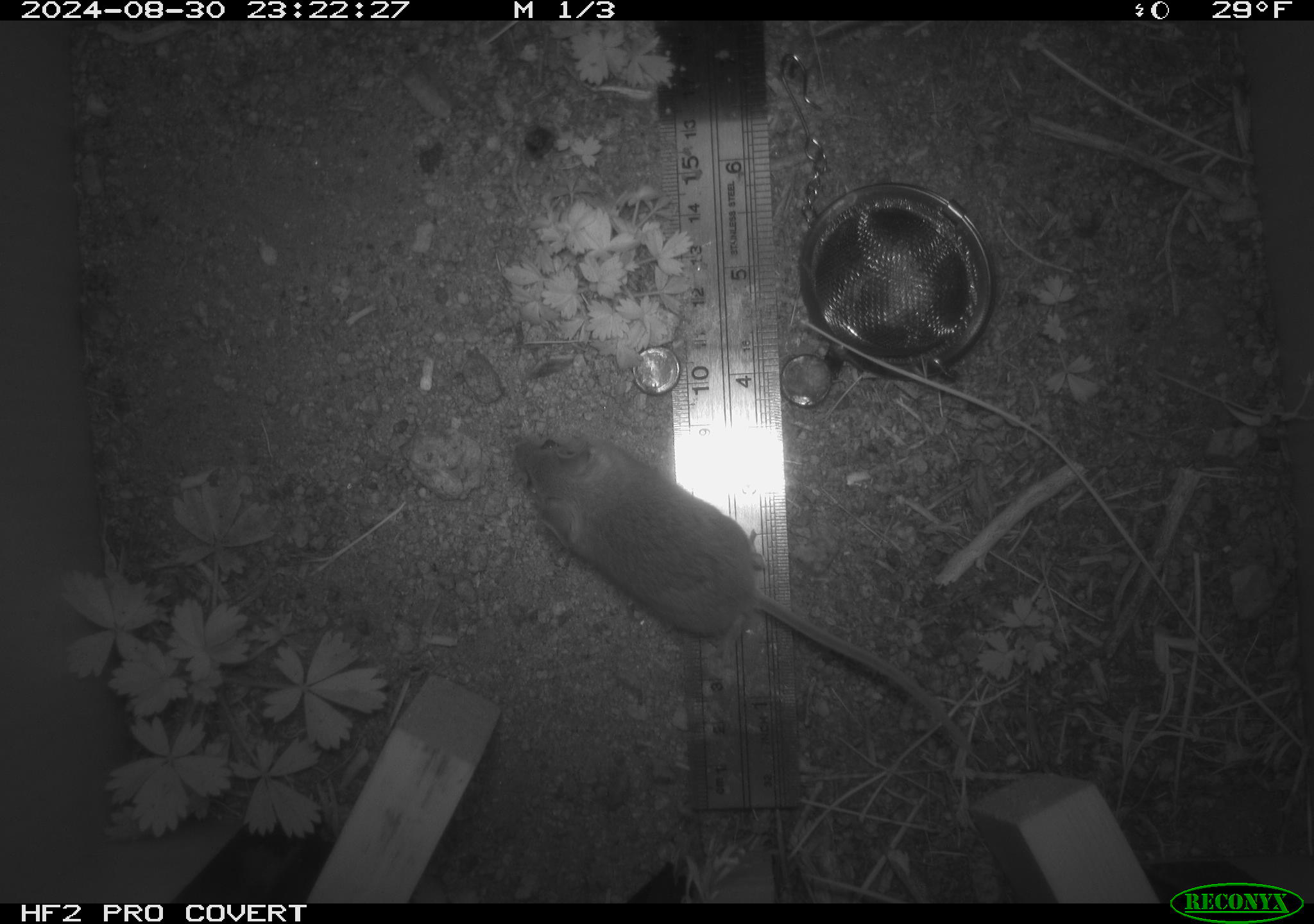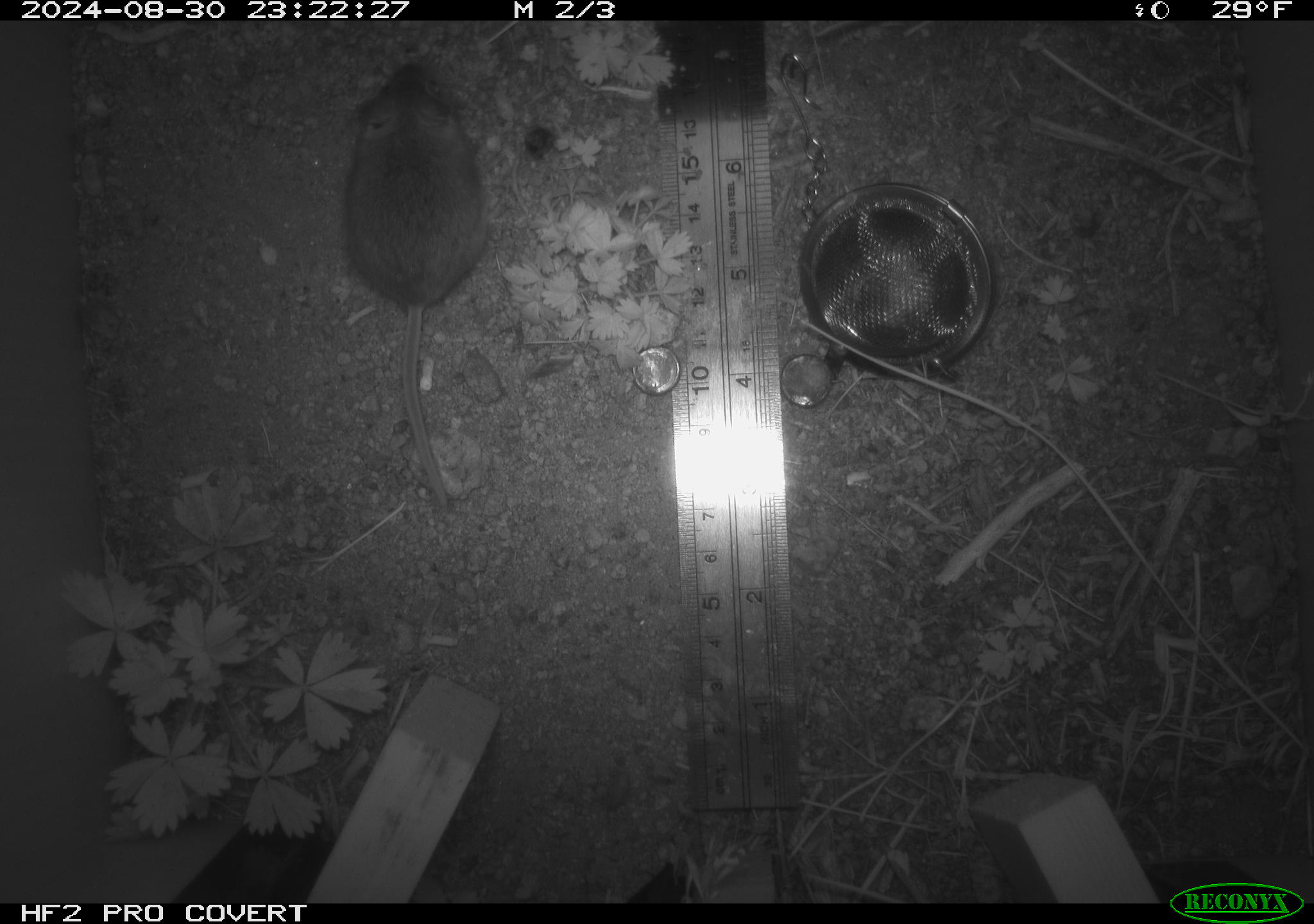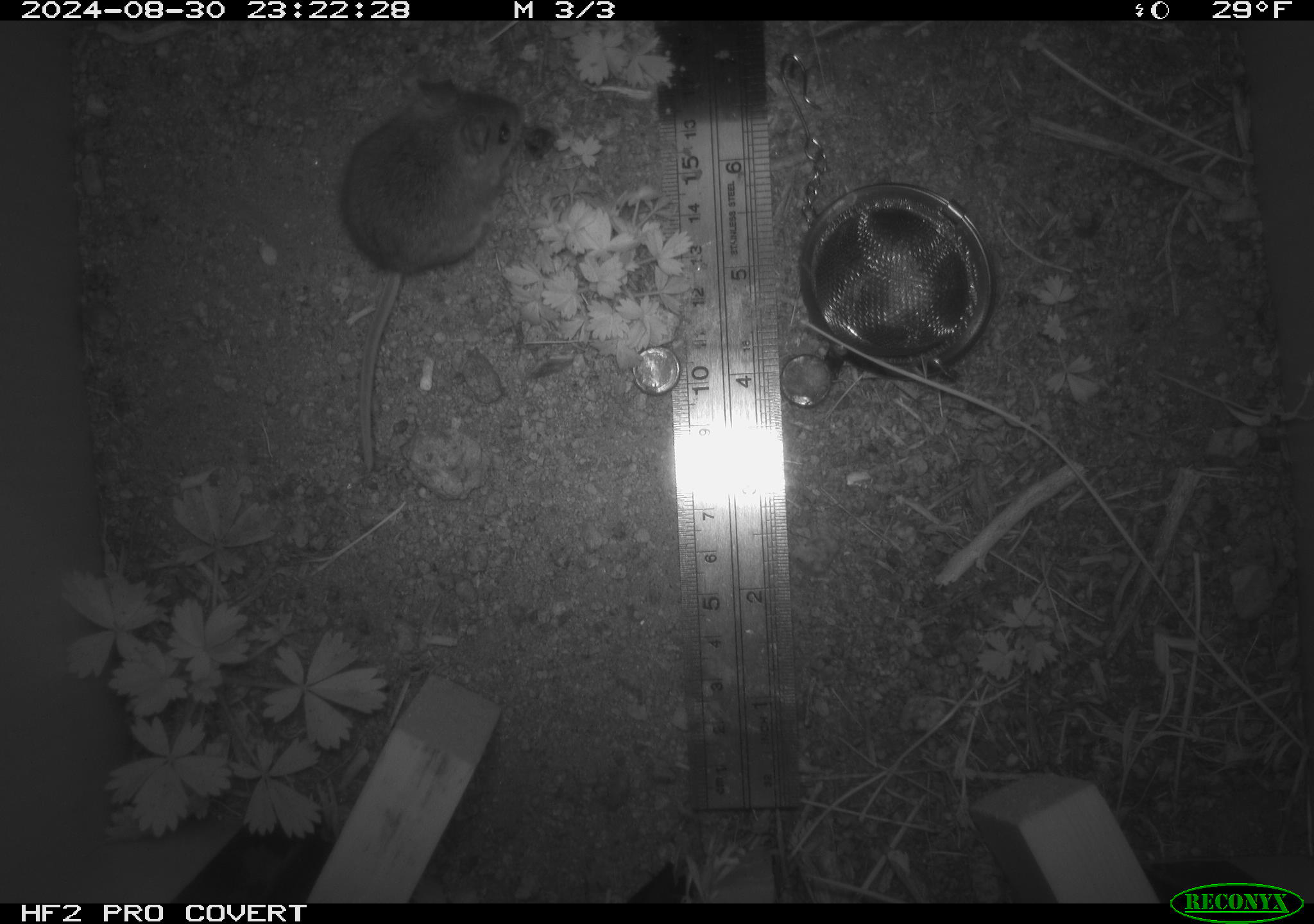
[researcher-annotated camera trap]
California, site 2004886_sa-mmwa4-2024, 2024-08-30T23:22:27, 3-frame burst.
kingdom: Animalia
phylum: Chordata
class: Mammalia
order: Rodentia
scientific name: Rodentia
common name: mouse species